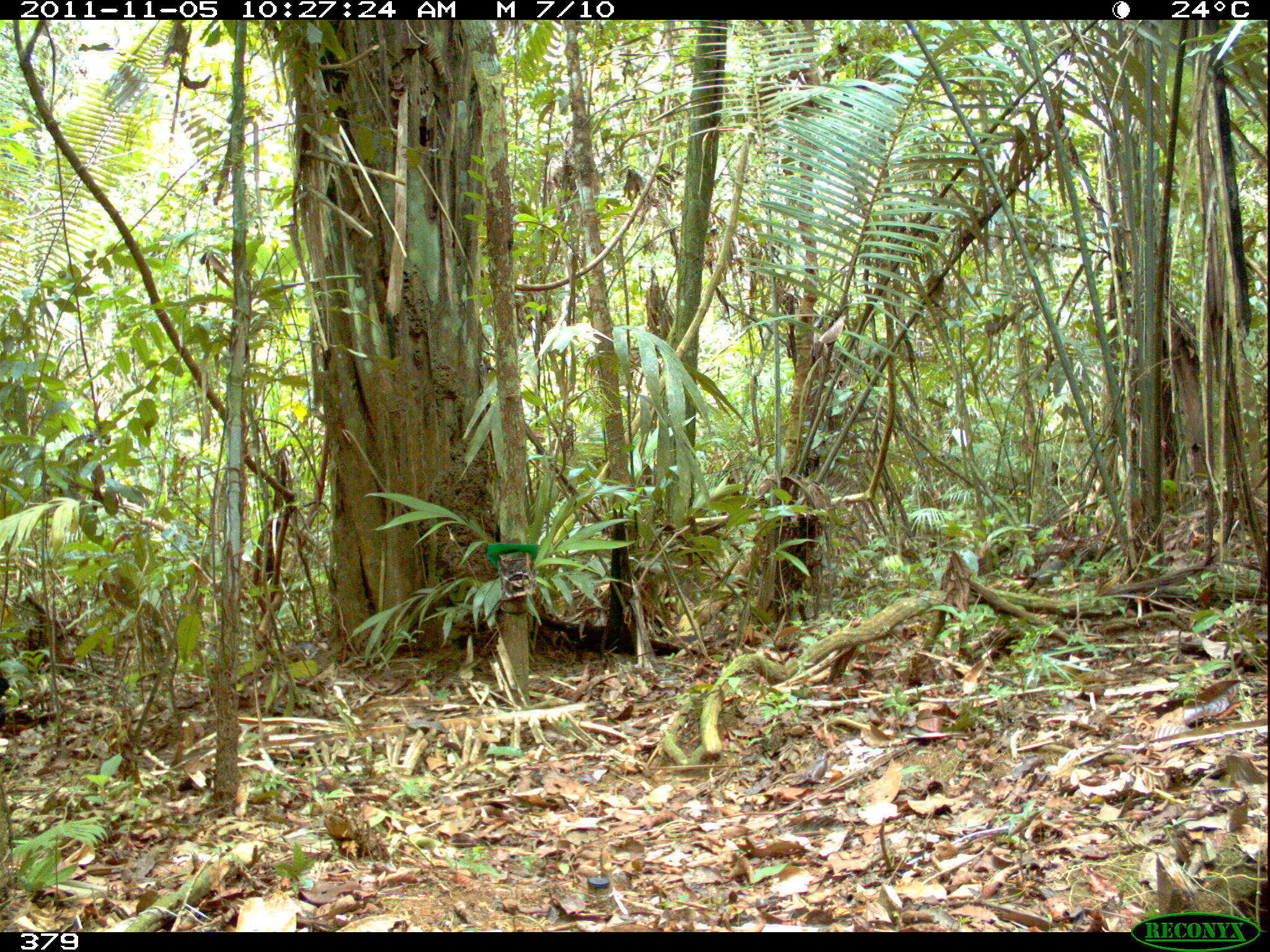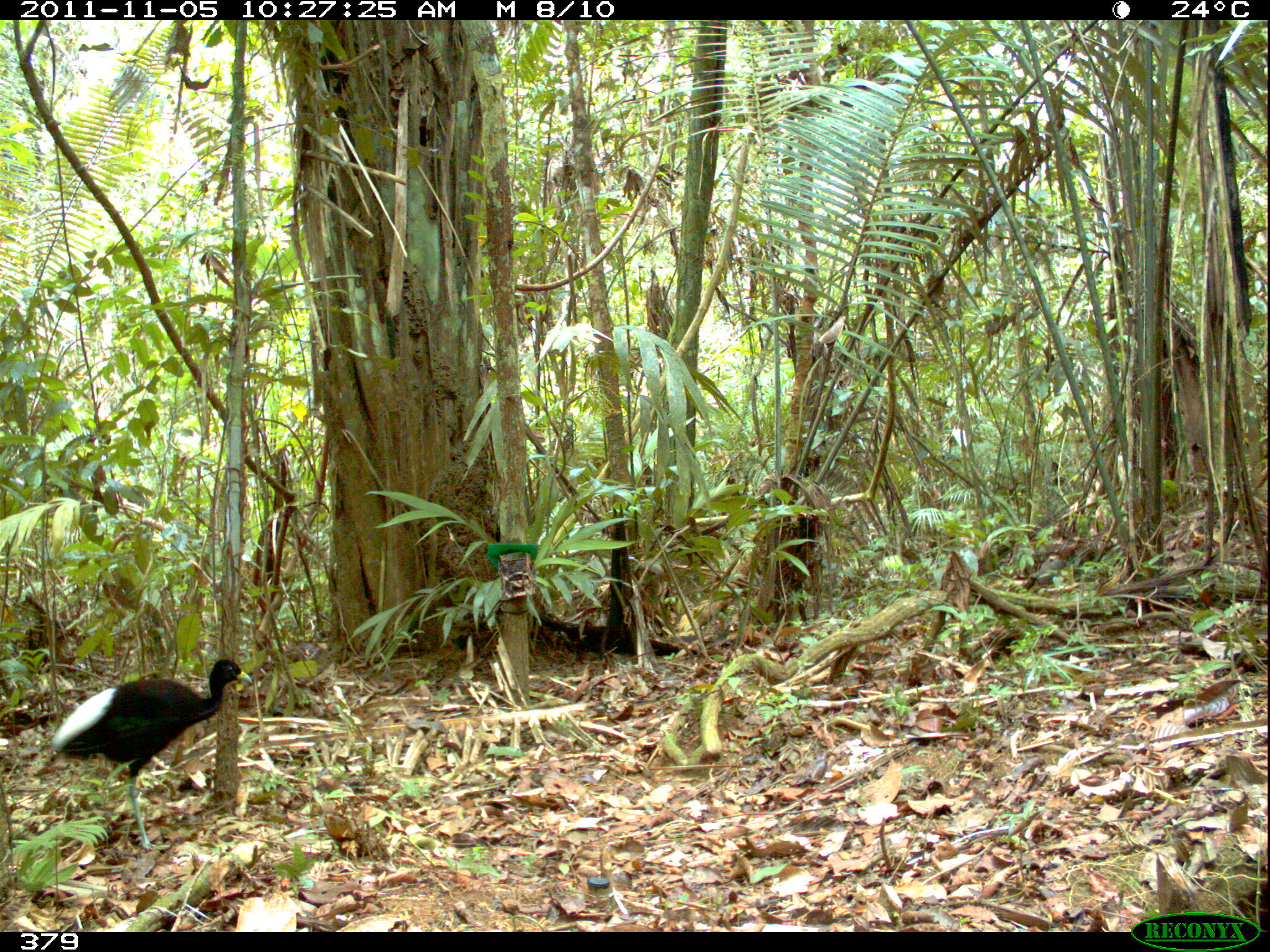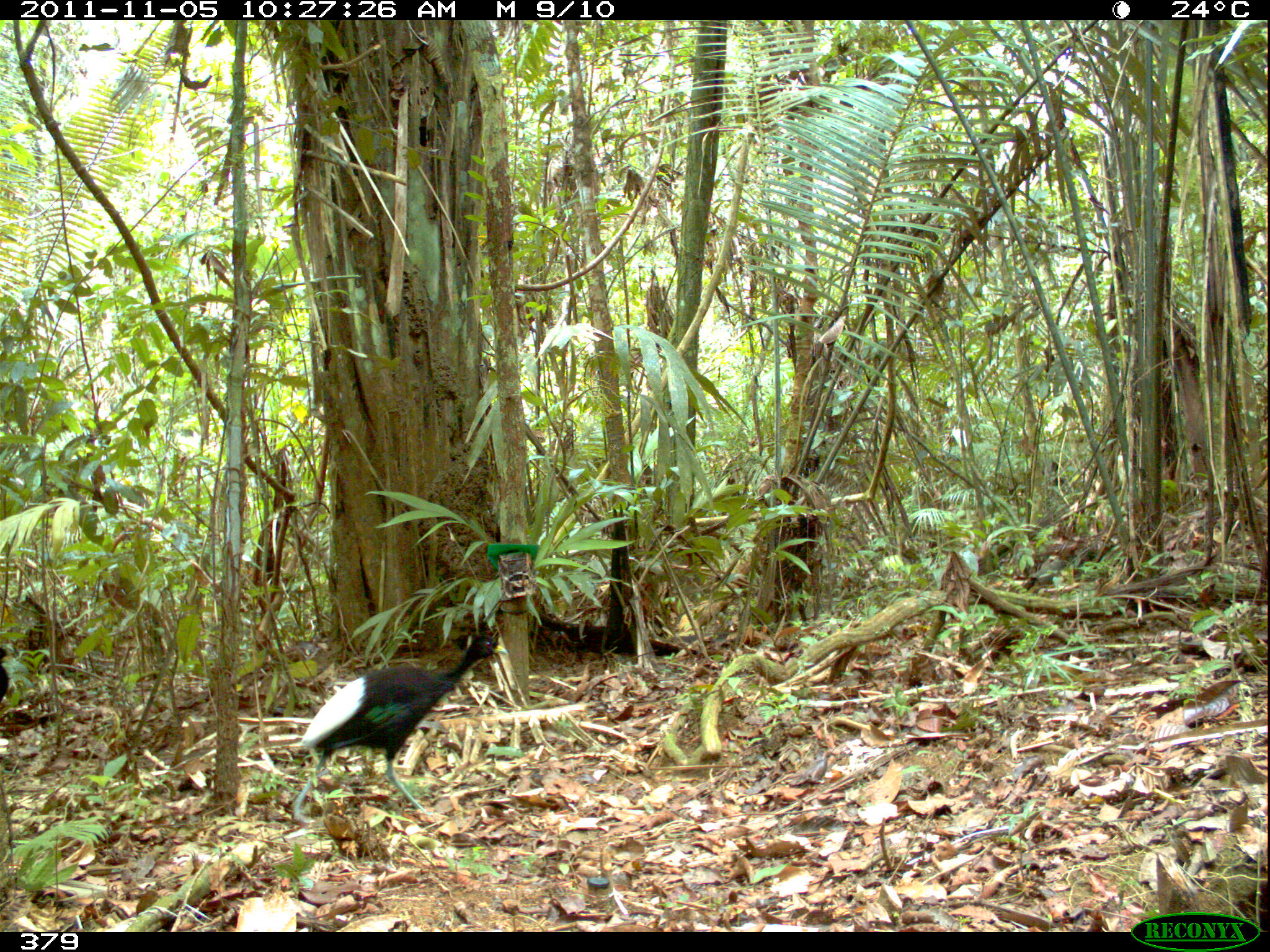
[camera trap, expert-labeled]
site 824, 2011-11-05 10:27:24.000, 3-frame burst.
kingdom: Animalia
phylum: Chordata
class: Aves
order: Gruiformes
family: Psophiidae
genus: Psophia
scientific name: Psophia leucoptera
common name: pale-winged trumpeter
Psophia leucoptera (pale-winged trumpeter).